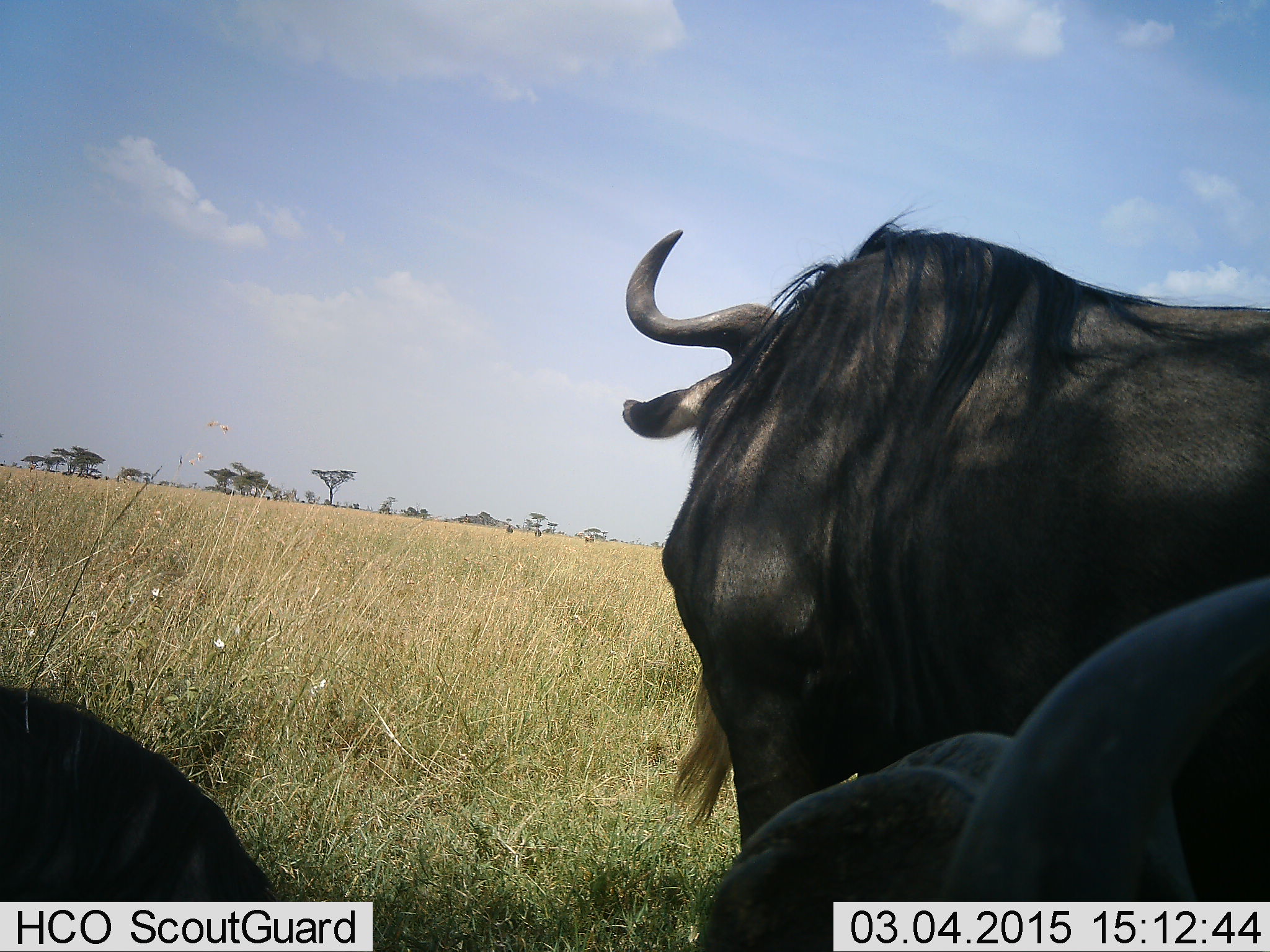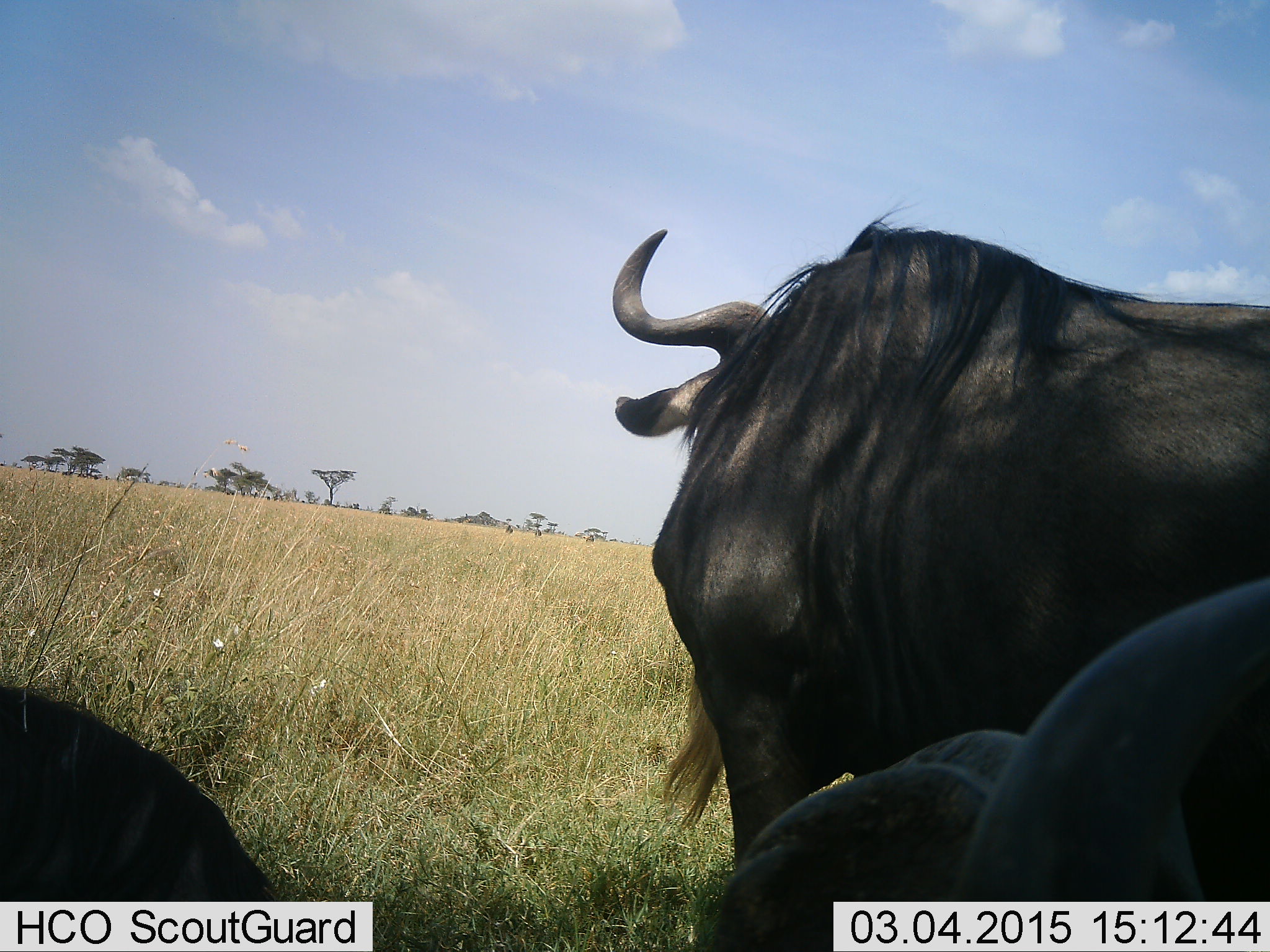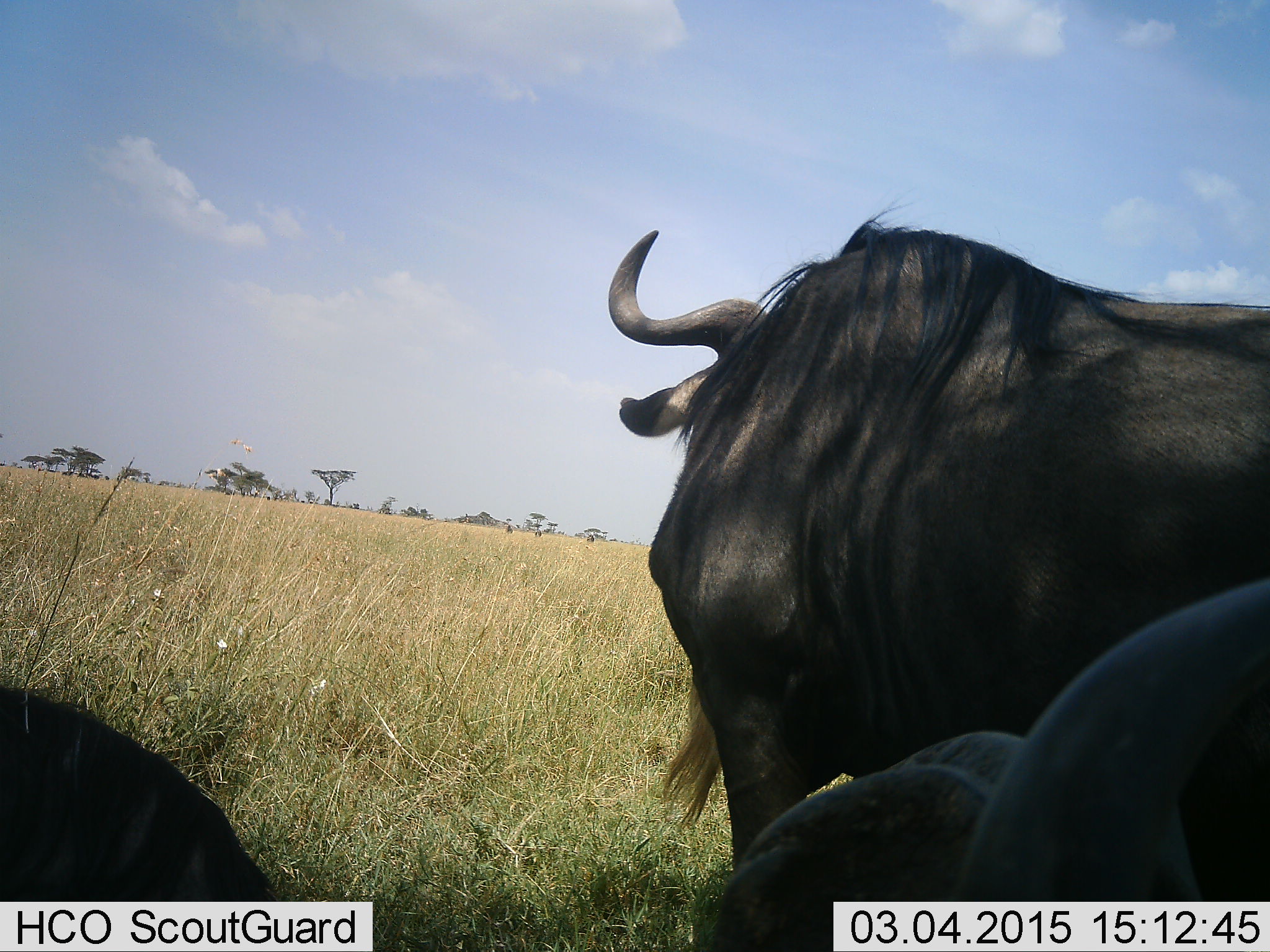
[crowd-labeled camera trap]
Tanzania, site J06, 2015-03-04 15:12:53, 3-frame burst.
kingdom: Animalia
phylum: Chordata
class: Mammalia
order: Artiodactyla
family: Bovidae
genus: Connochaetes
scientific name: Connochaetes taurinus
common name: blue wildebeest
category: wildebeest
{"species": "wildebeest (blue wildebeest) (Connochaetes taurinus)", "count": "3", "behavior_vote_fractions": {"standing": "90%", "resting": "90%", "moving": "0%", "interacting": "0%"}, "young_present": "0%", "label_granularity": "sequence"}